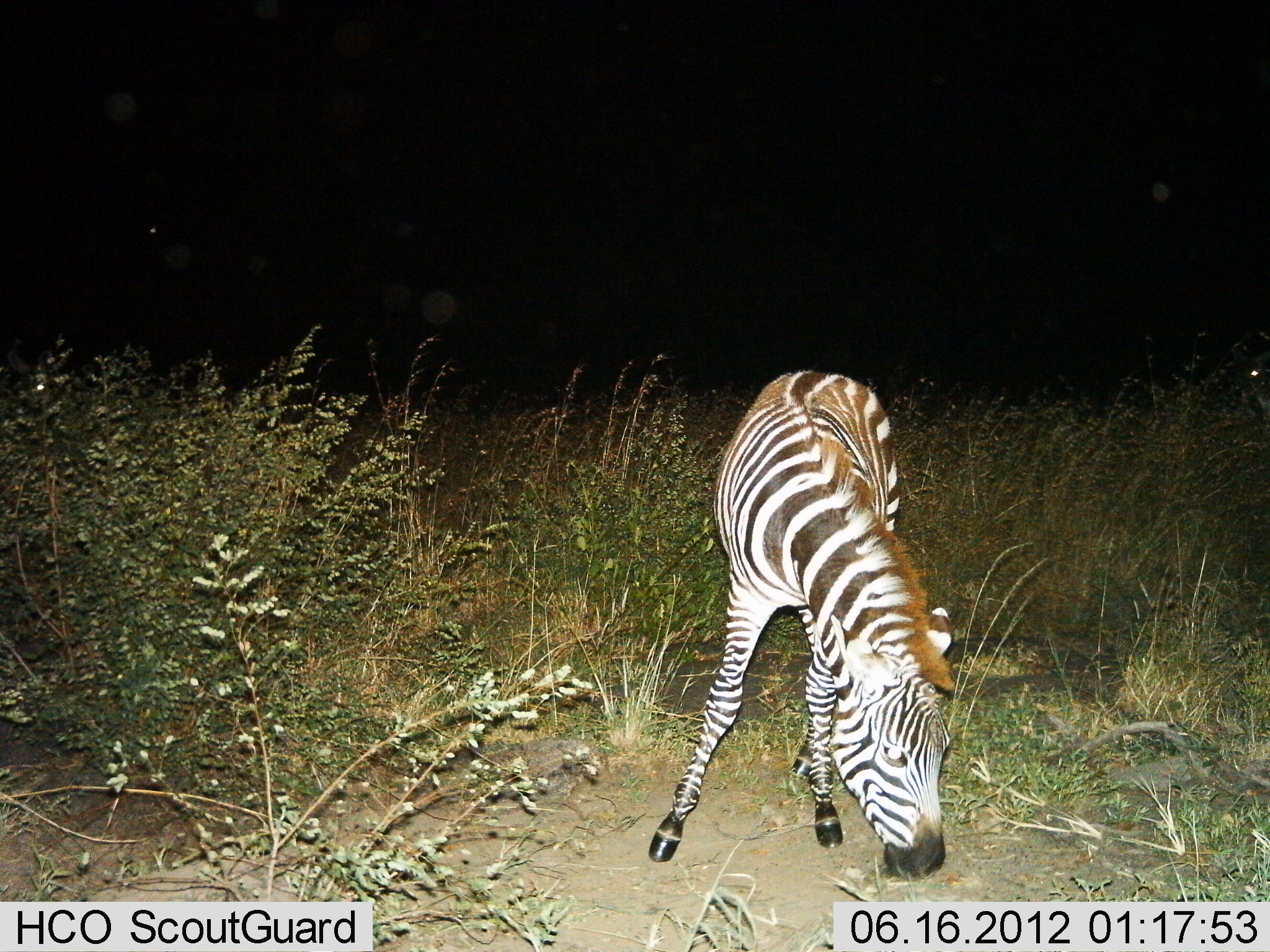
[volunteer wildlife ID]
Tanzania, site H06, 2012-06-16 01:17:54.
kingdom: Animalia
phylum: Chordata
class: Mammalia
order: Perissodactyla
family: Equidae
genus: Equus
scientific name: Equus quagga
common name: plains zebra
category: zebra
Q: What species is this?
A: Zebra (plains zebra) (Equus quagga).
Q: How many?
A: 1.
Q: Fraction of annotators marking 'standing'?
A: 20%.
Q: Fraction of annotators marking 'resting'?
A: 0%.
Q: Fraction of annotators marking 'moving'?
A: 0%.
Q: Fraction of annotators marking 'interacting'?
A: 0%.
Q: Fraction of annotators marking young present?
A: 30%.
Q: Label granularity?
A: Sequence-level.